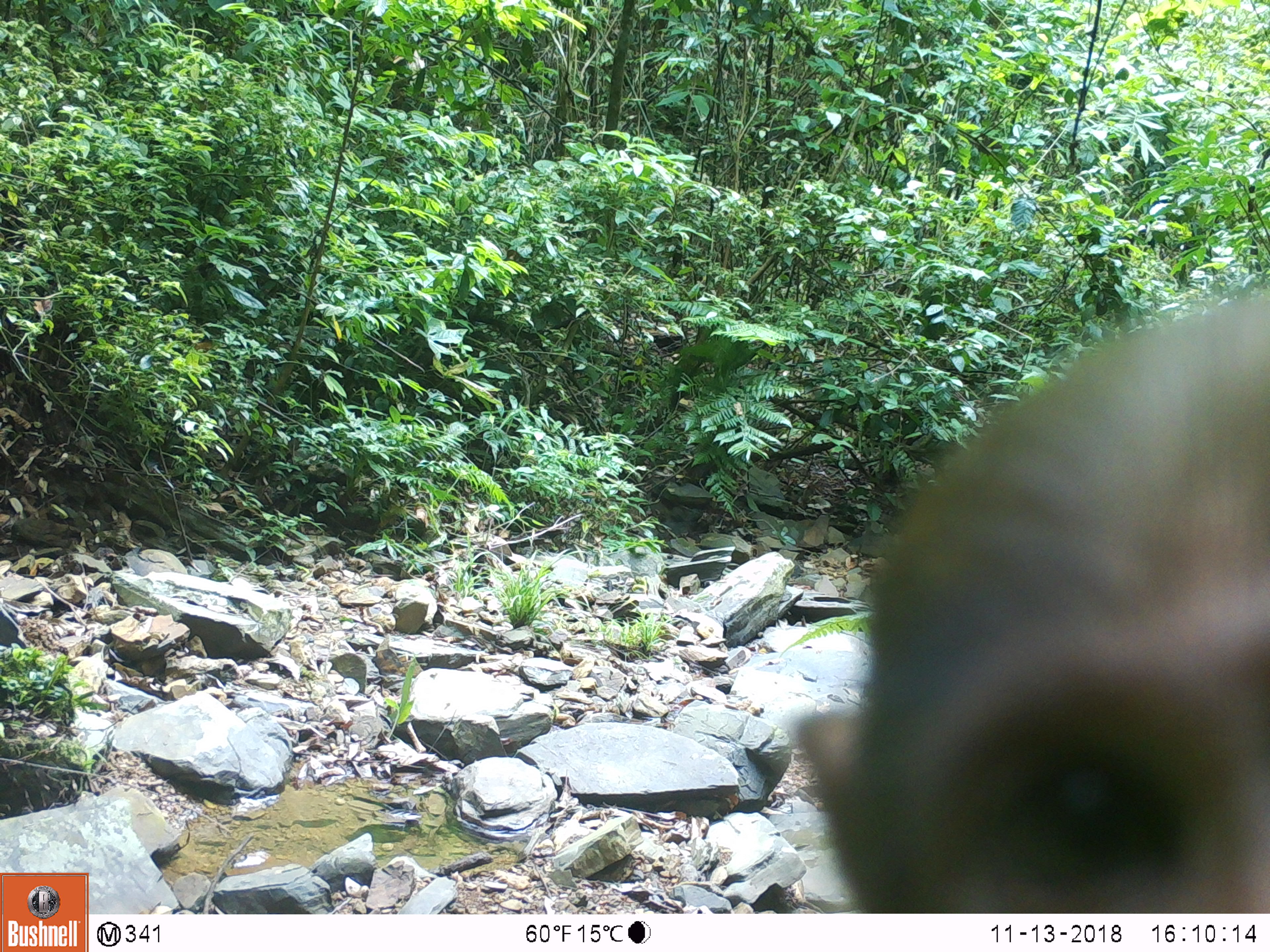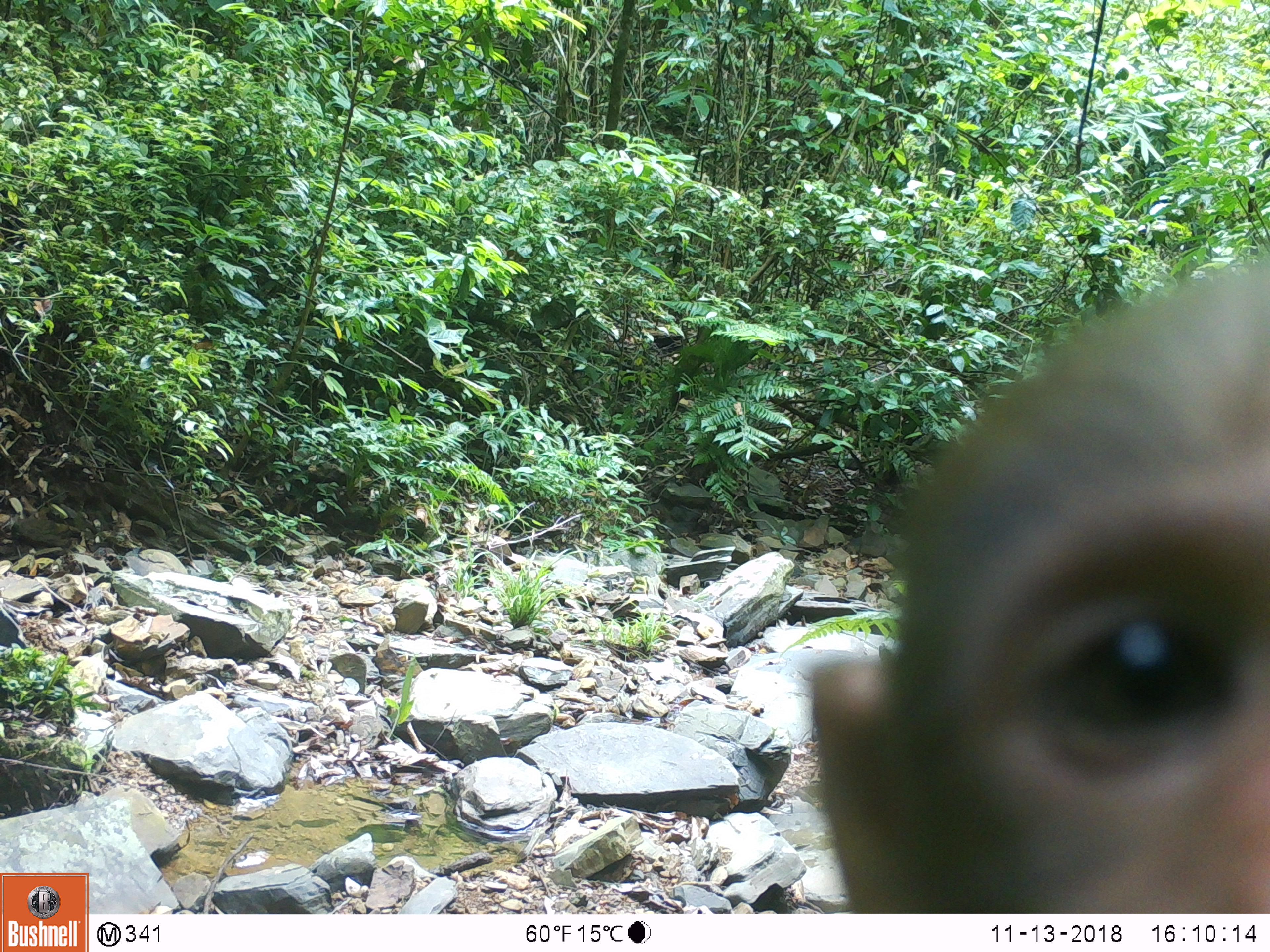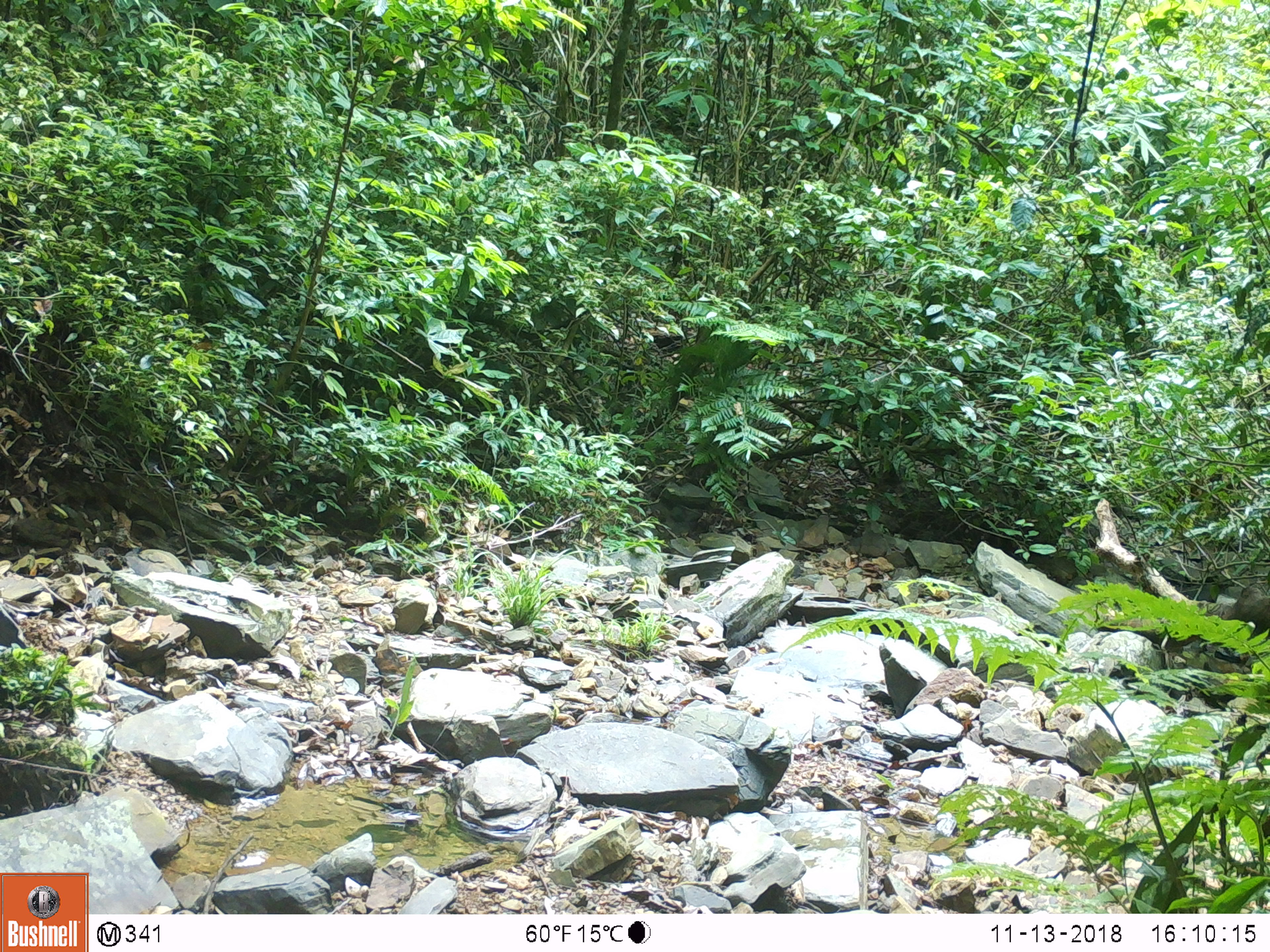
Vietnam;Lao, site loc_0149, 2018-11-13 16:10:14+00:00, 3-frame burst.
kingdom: Animalia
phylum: Chordata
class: Mammalia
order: Primates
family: Cercopithecidae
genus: Macaca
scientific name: Macaca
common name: macaques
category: assam or rhesus macaque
Assam or rhesus macaque (macaques) (Macaca). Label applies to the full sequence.